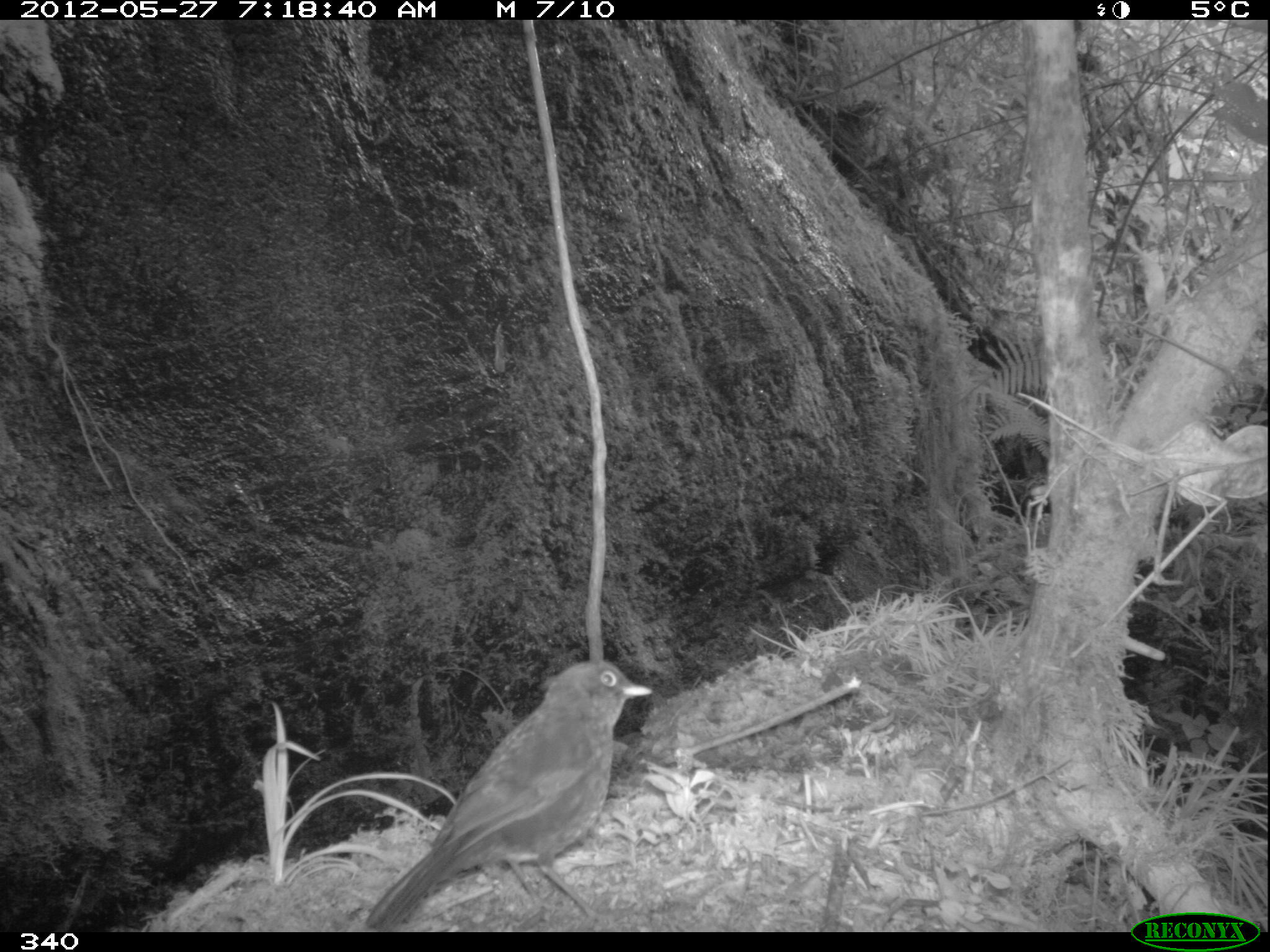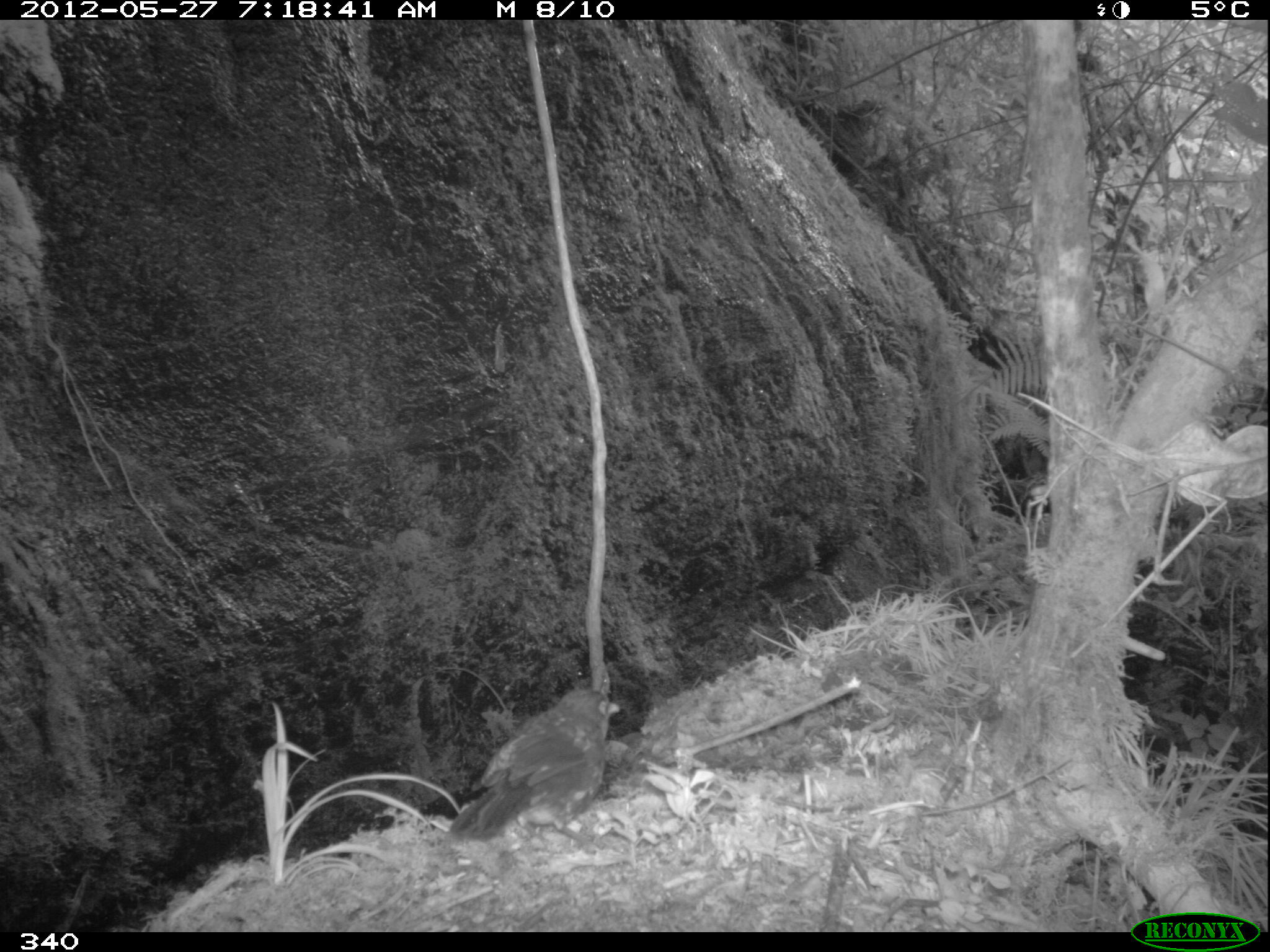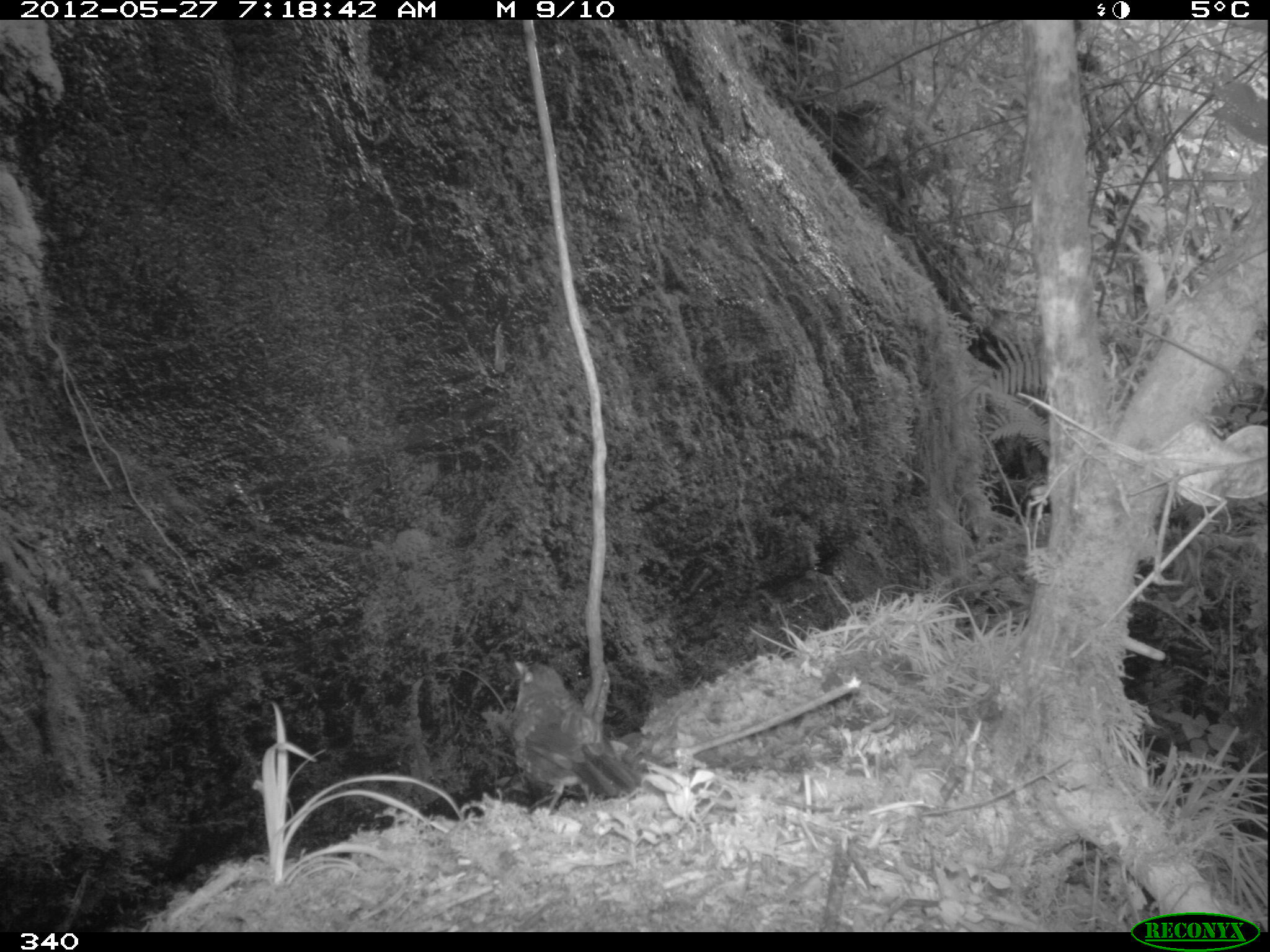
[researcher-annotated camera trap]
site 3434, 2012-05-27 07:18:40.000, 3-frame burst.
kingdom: Animalia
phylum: Chordata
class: Aves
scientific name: Aves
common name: bird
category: unknown bird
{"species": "unknown bird (bird) (Aves)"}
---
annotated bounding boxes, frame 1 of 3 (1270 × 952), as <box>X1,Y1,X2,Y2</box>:
unknown bird: <box>365,660,651,931</box>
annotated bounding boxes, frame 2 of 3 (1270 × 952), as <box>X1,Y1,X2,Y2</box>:
unknown bird: <box>448,687,620,856</box>